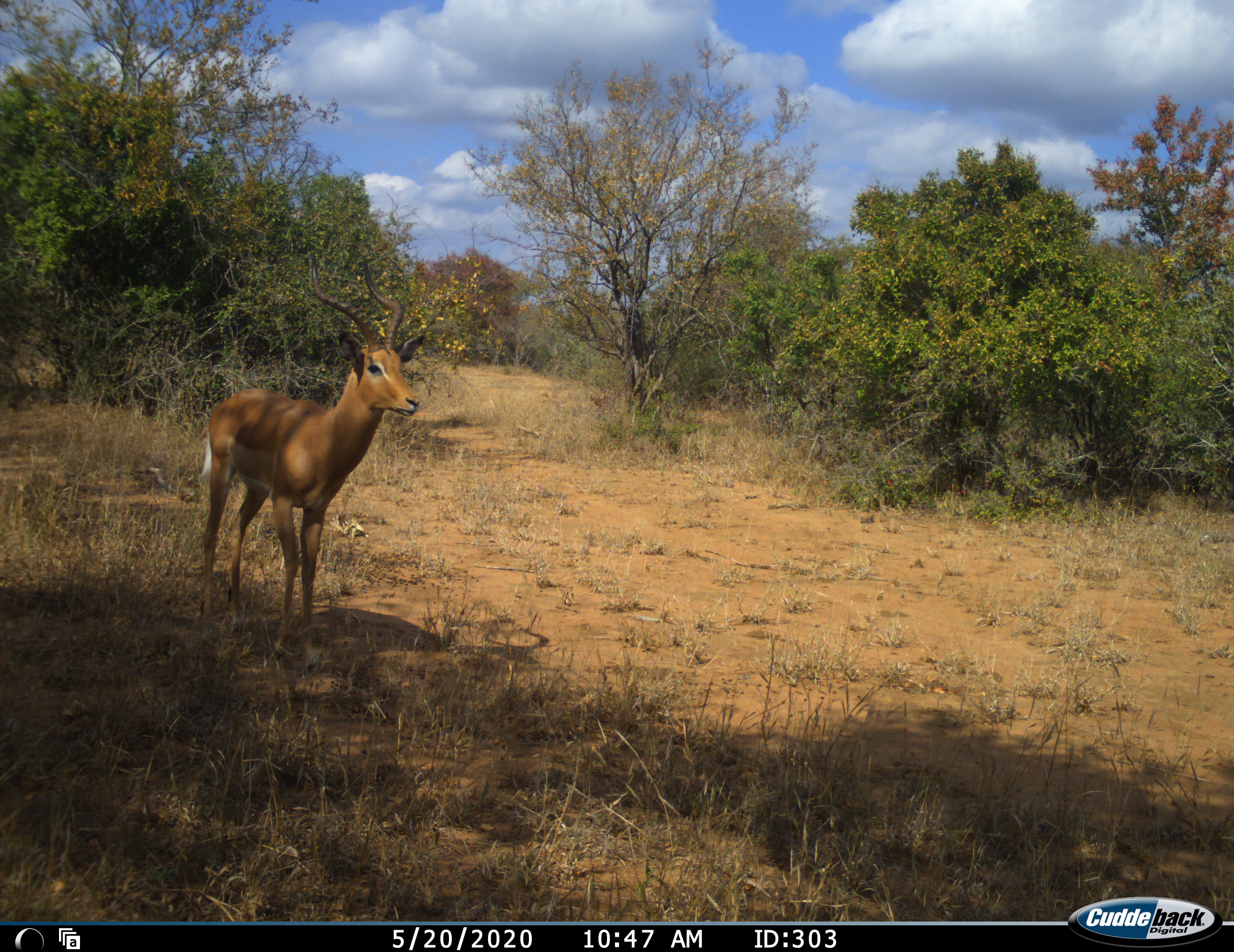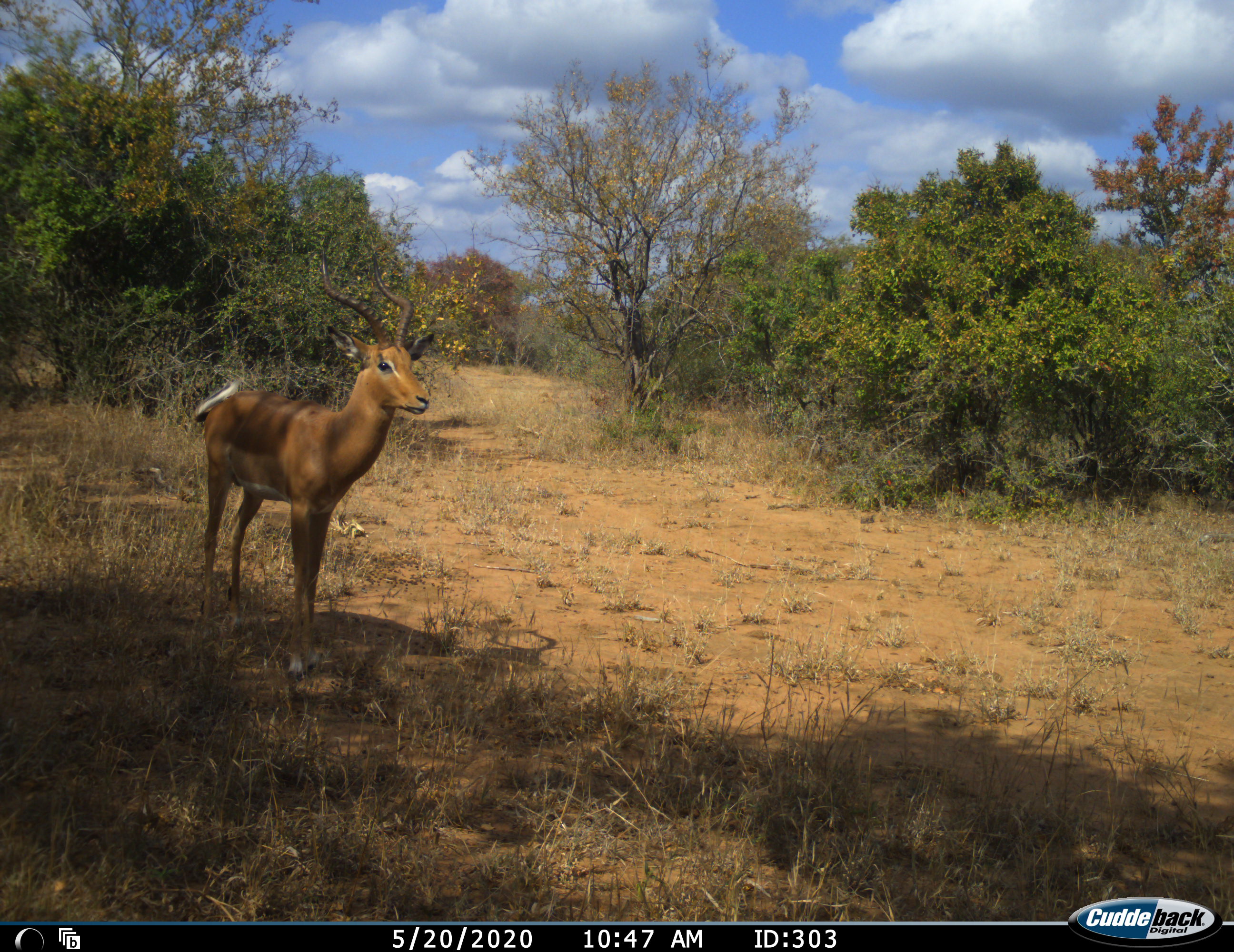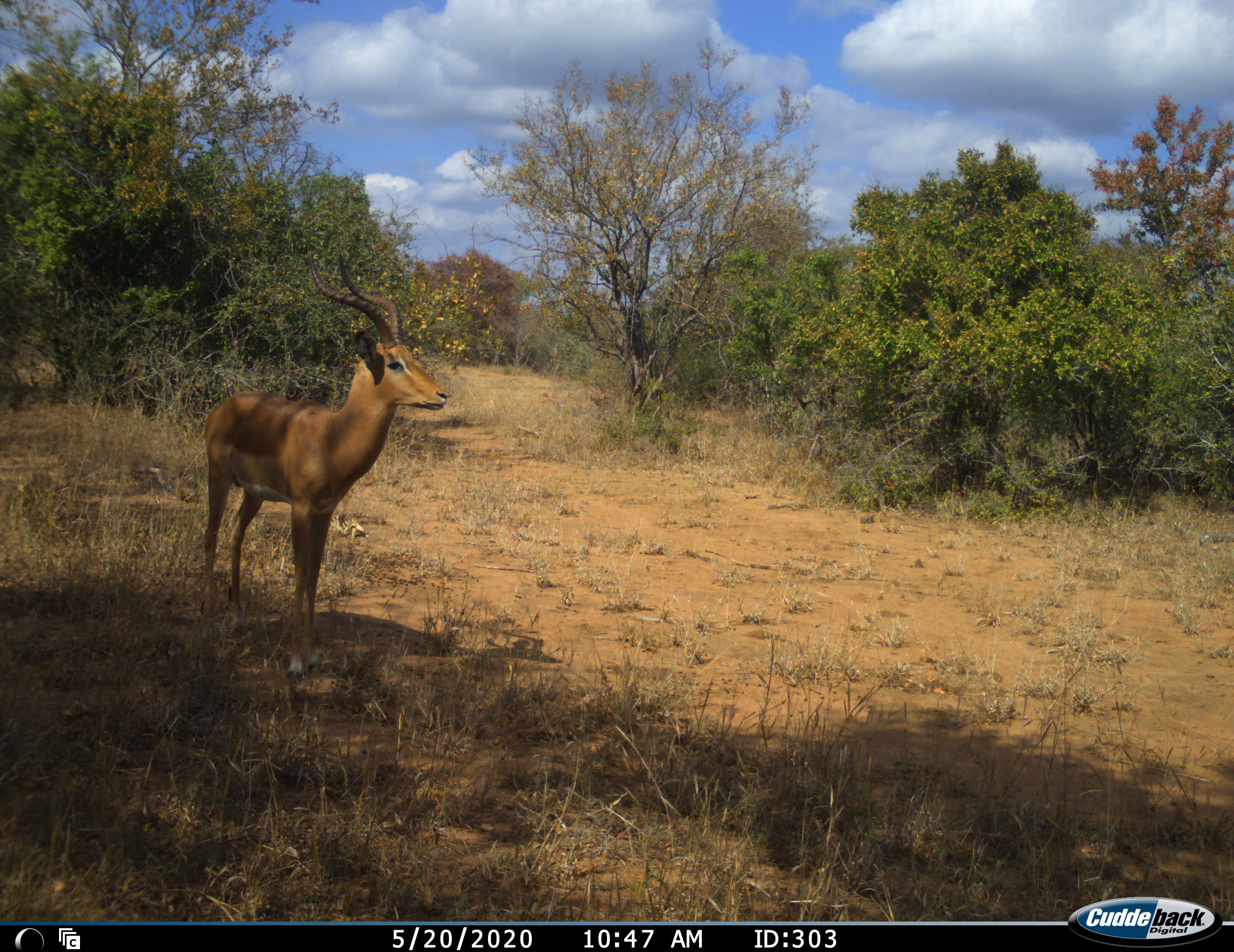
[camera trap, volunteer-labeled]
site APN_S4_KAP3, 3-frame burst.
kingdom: Animalia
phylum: Chordata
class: Mammalia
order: Artiodactyla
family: Bovidae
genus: Aepyceros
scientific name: Aepyceros melampus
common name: impala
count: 1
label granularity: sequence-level